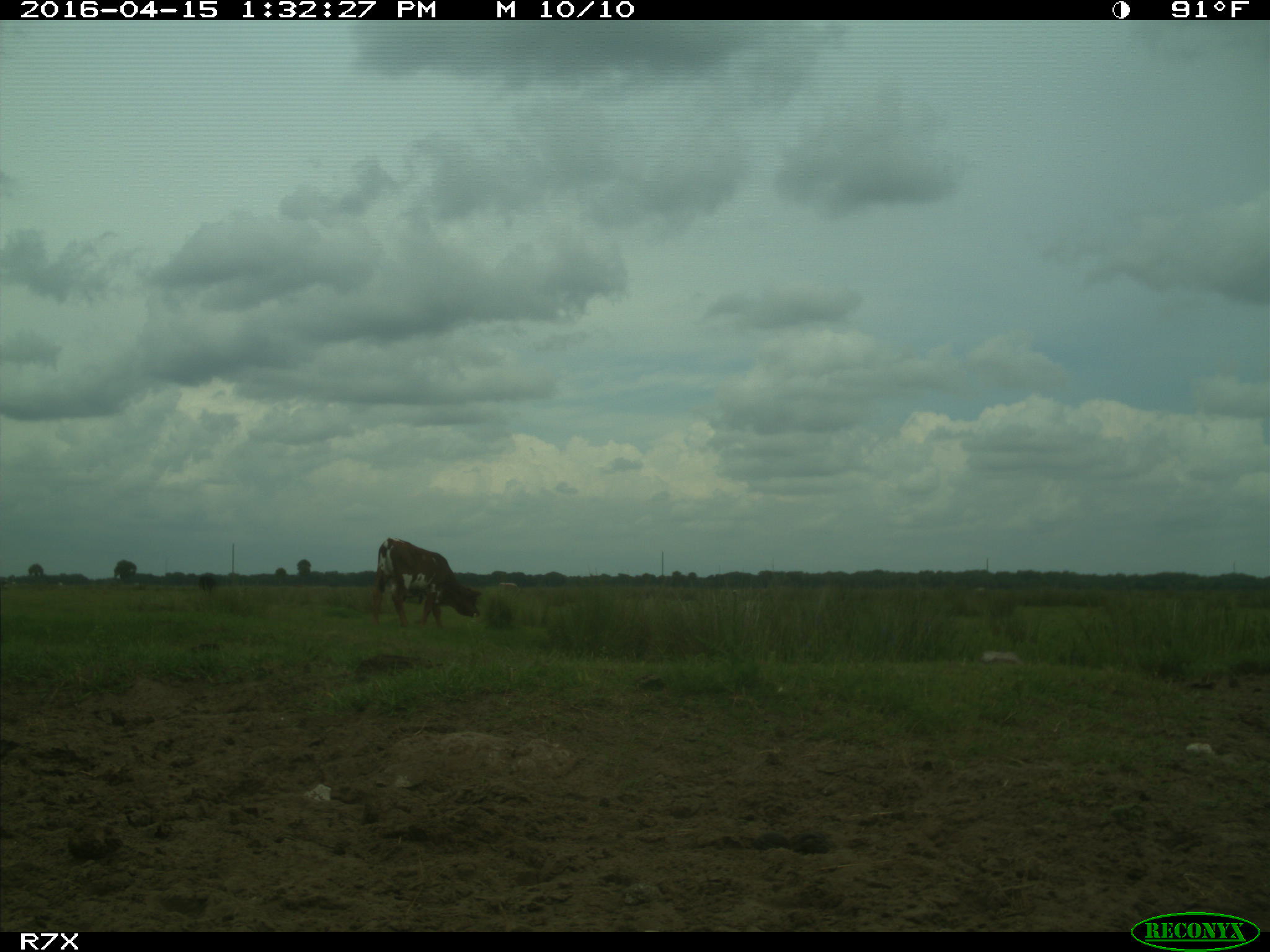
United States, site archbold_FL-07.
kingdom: Animalia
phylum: Chordata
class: Mammalia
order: Artiodactyla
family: Bovidae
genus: Bos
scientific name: Bos taurus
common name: domestic cow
Bos taurus (domestic cow).